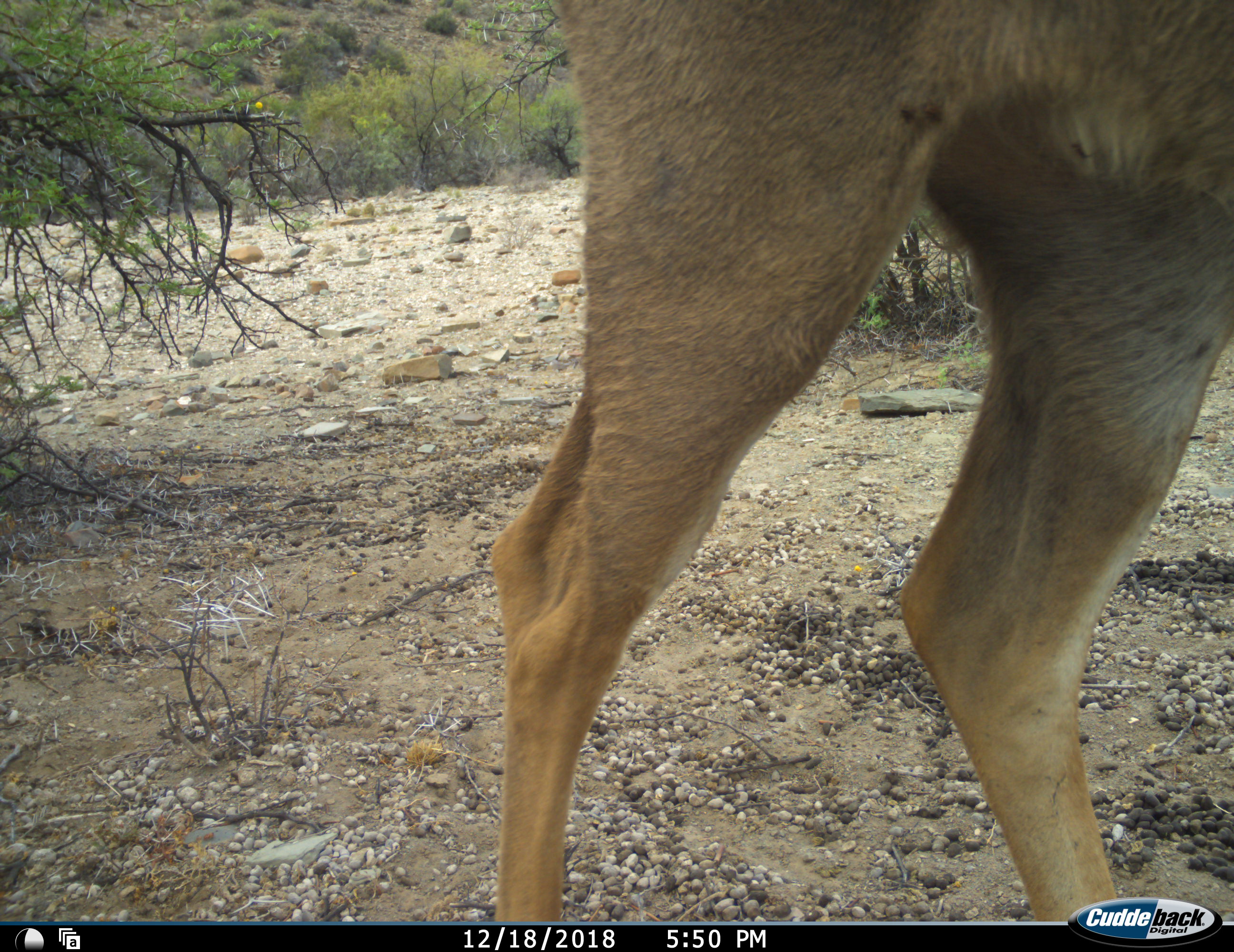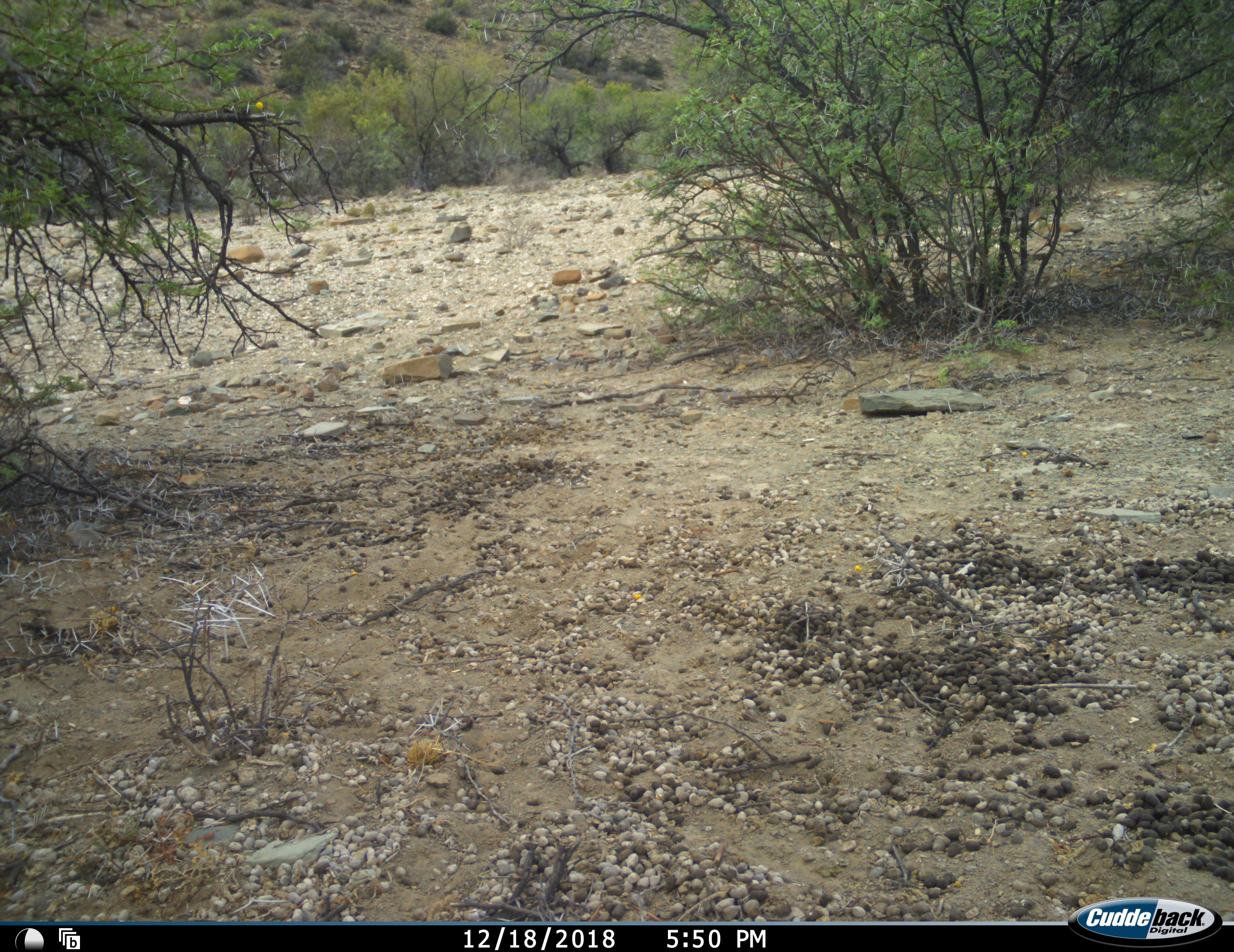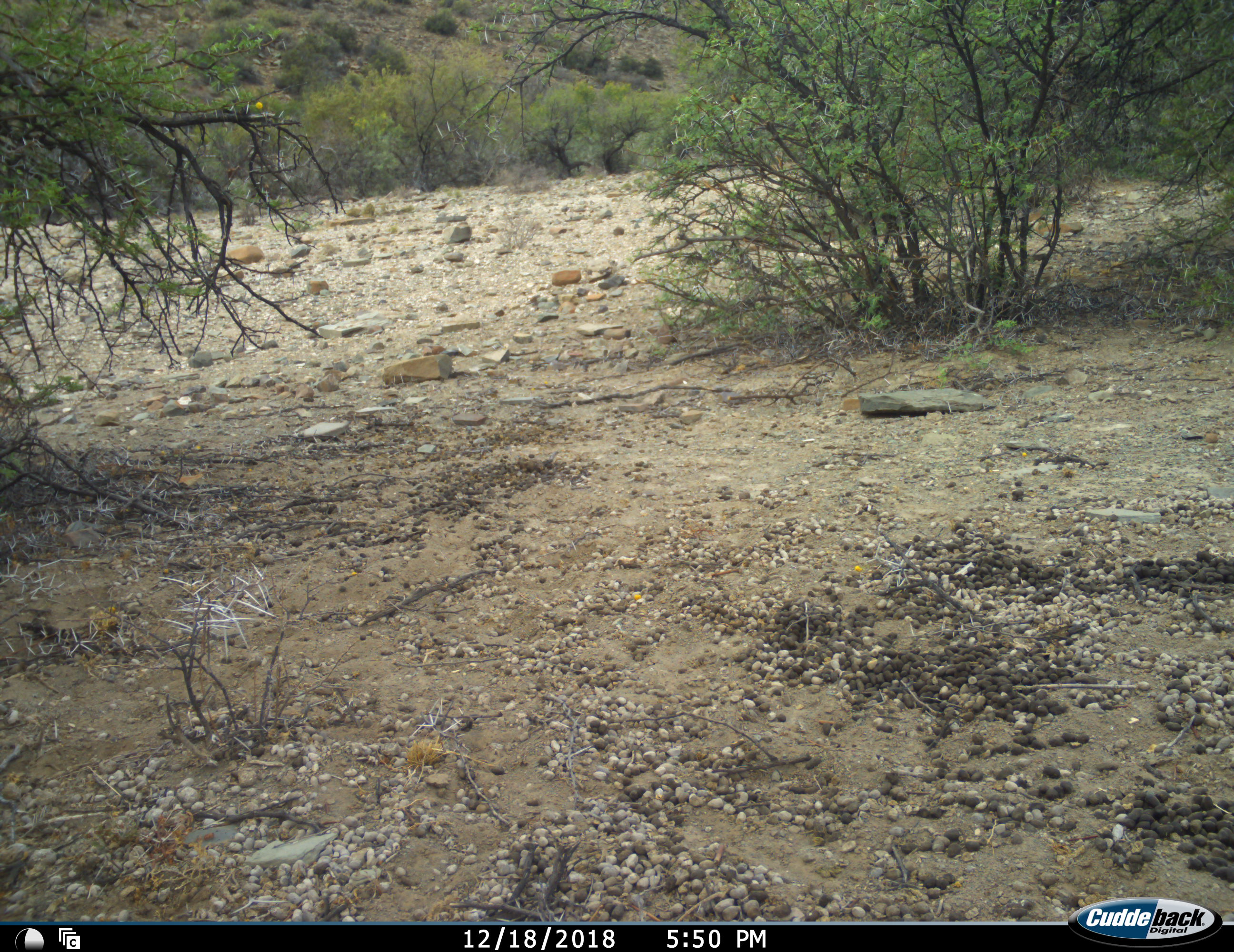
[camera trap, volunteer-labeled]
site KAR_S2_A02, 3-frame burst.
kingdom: Animalia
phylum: Chordata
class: Mammalia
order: Artiodactyla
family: Bovidae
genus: Tragelaphus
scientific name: Tragelaphus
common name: kudu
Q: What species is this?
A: Kudu (Tragelaphus).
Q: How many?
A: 1.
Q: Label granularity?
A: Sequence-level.